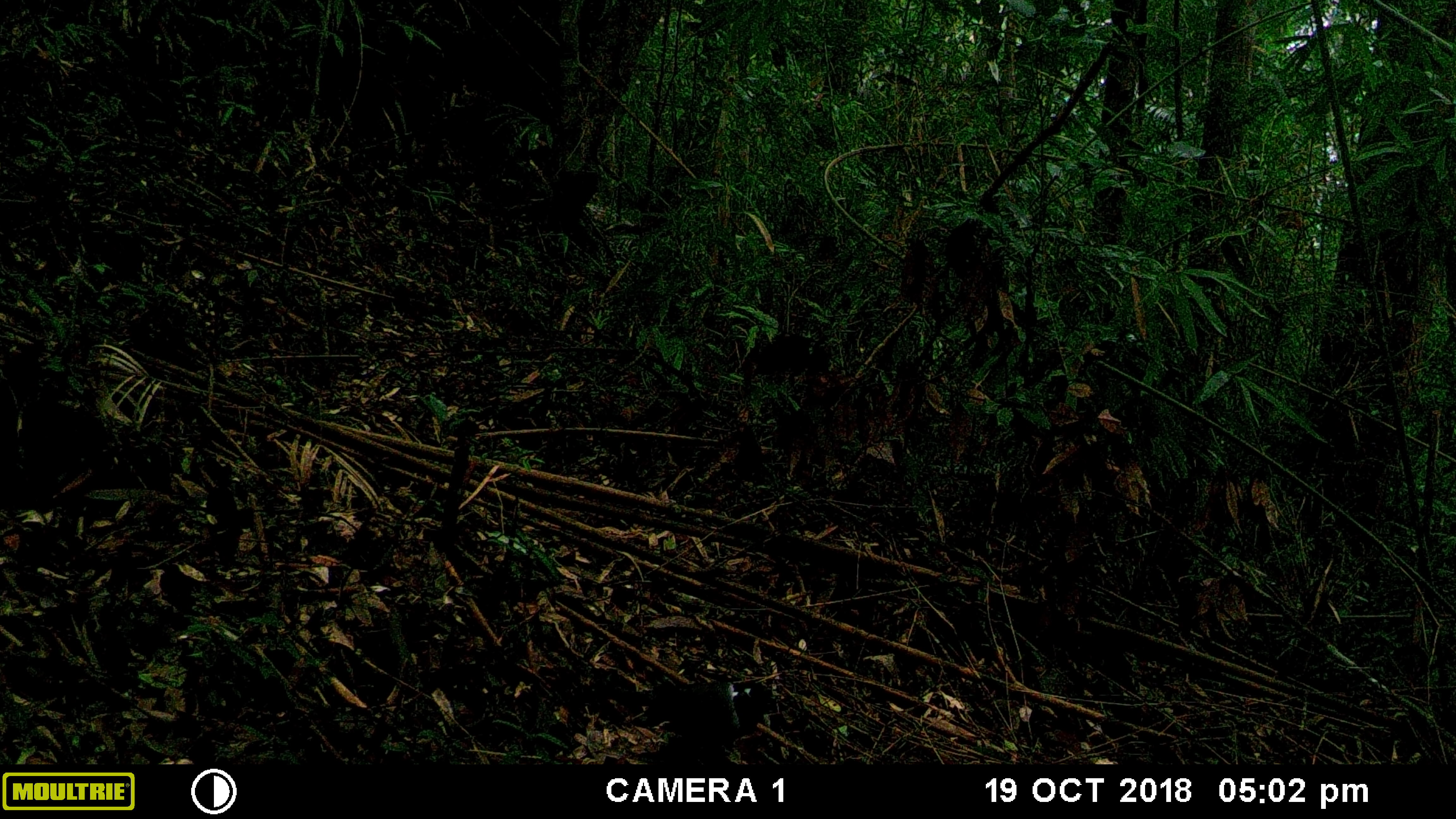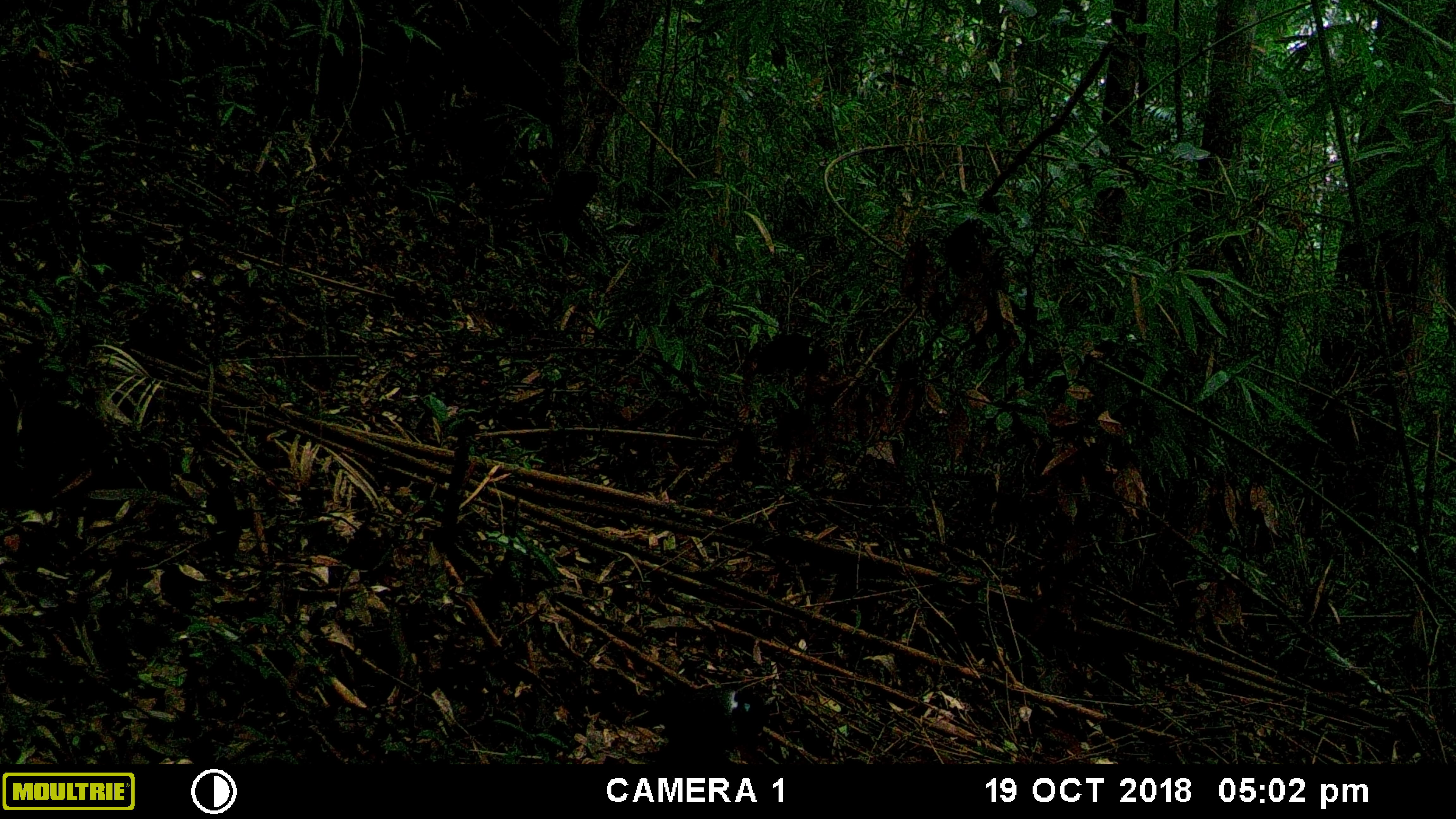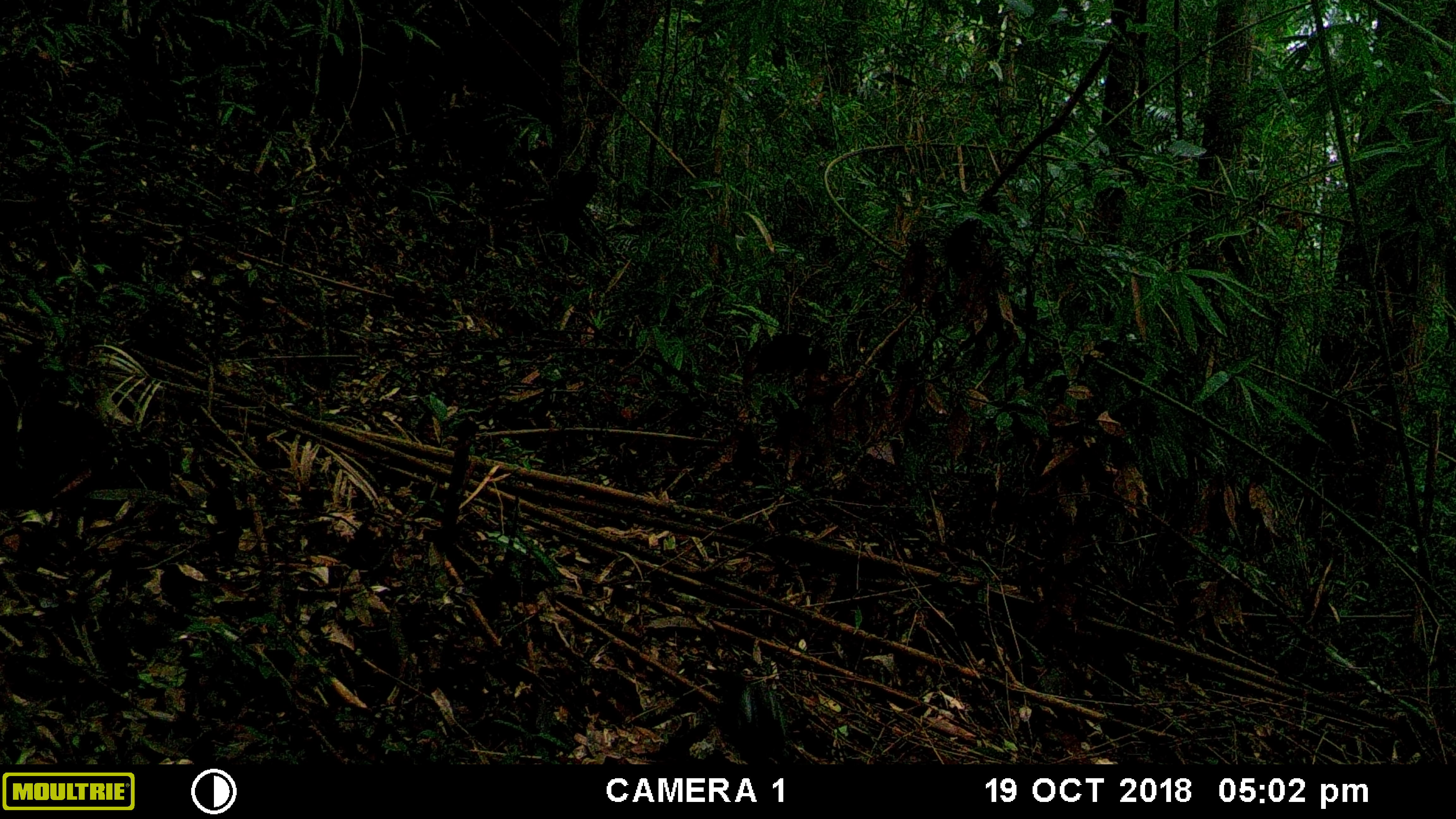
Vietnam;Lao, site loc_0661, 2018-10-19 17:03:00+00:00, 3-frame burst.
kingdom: Animalia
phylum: Chordata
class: Aves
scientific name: Aves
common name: bird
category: unidentified bird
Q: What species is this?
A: Unidentified bird (bird) (Aves).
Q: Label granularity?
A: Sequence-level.